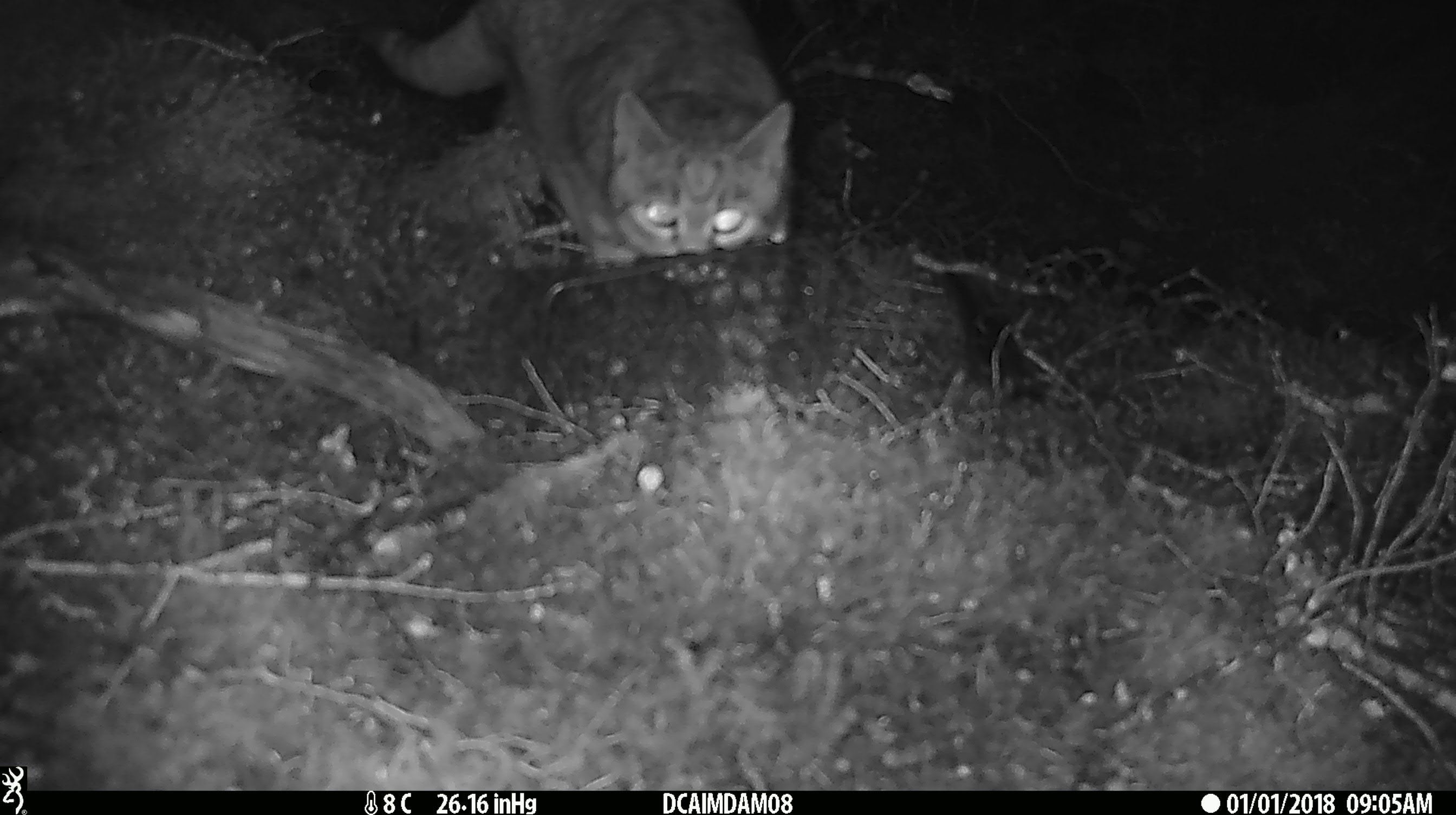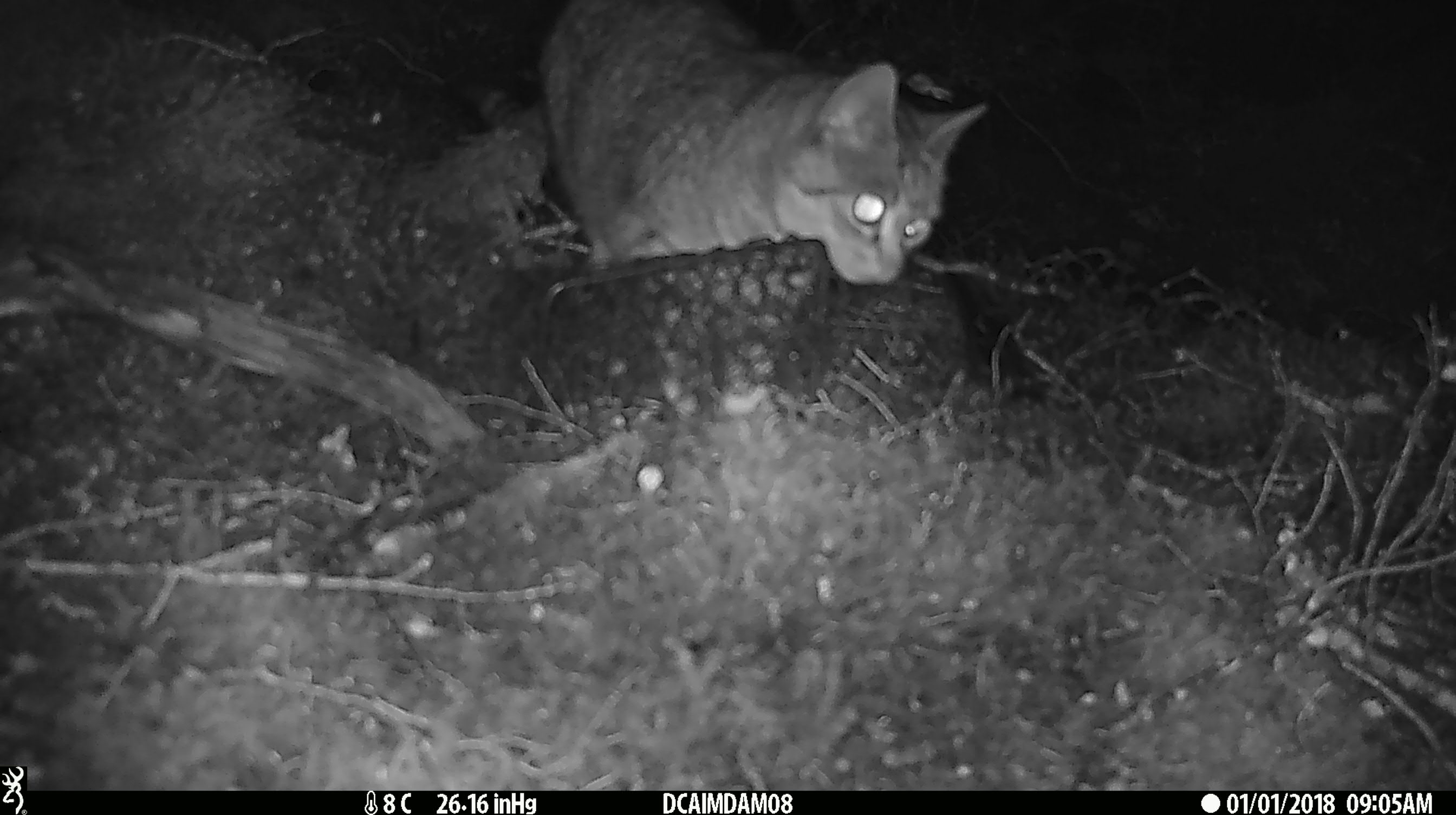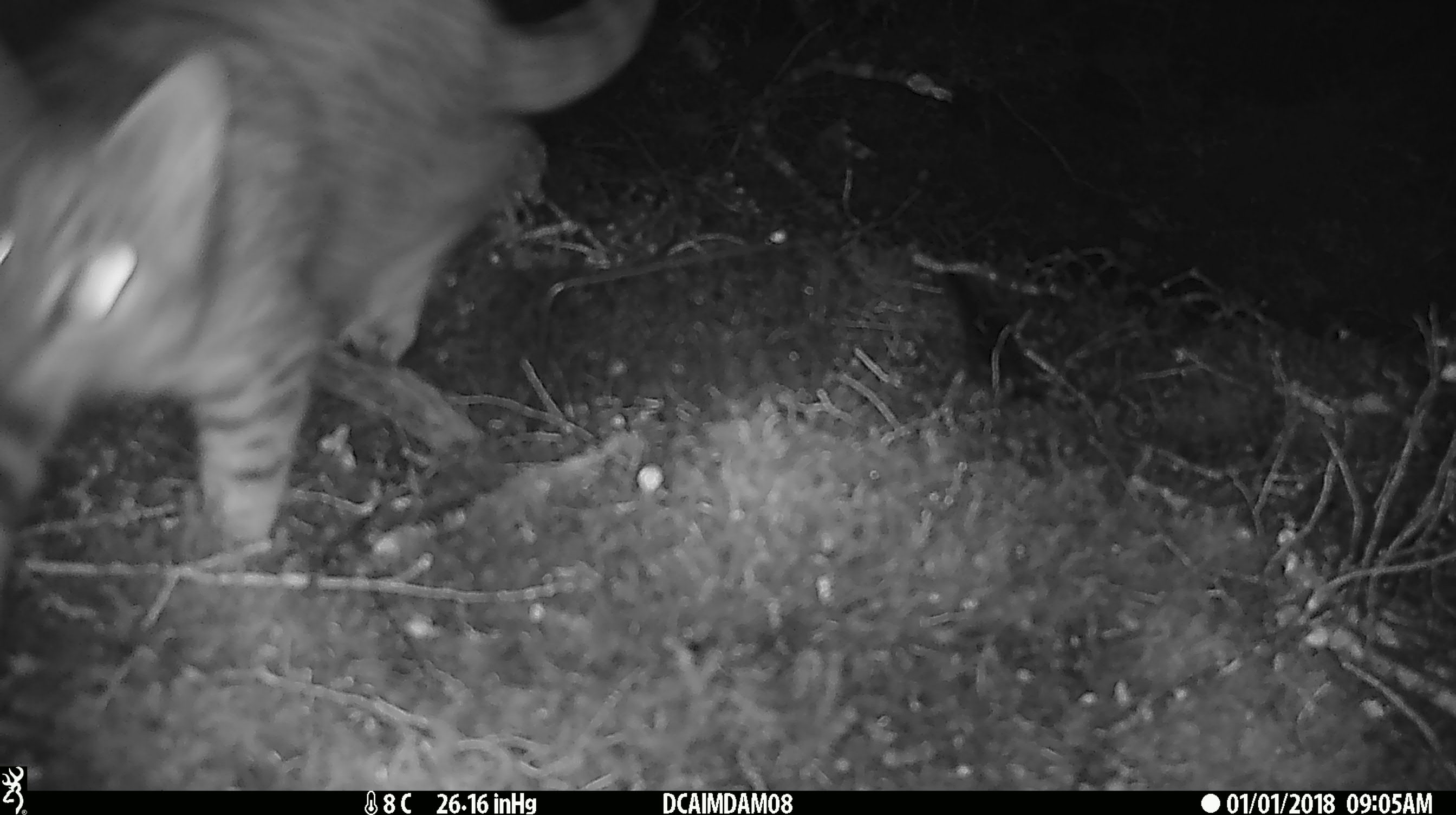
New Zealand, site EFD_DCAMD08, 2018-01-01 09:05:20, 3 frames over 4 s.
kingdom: Animalia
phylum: Chordata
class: Mammalia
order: Carnivora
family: Felidae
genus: Felis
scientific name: Felis catus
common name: domestic cat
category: cat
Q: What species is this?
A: Cat (domestic cat) (Felis catus).